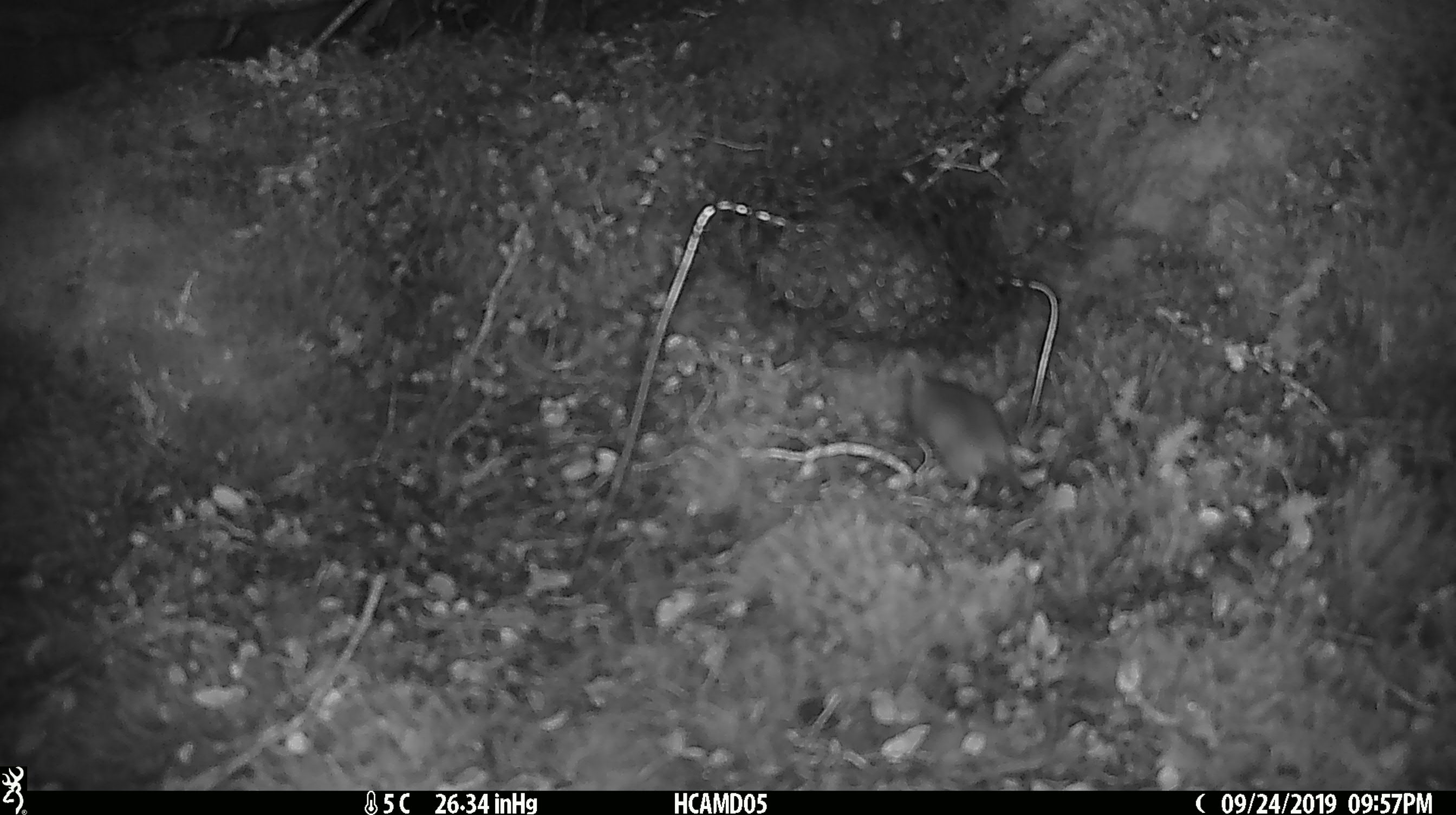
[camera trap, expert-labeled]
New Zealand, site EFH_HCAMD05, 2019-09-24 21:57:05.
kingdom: Animalia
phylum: Chordata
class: Mammalia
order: Rodentia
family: Muridae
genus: Mus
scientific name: Mus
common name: mouse